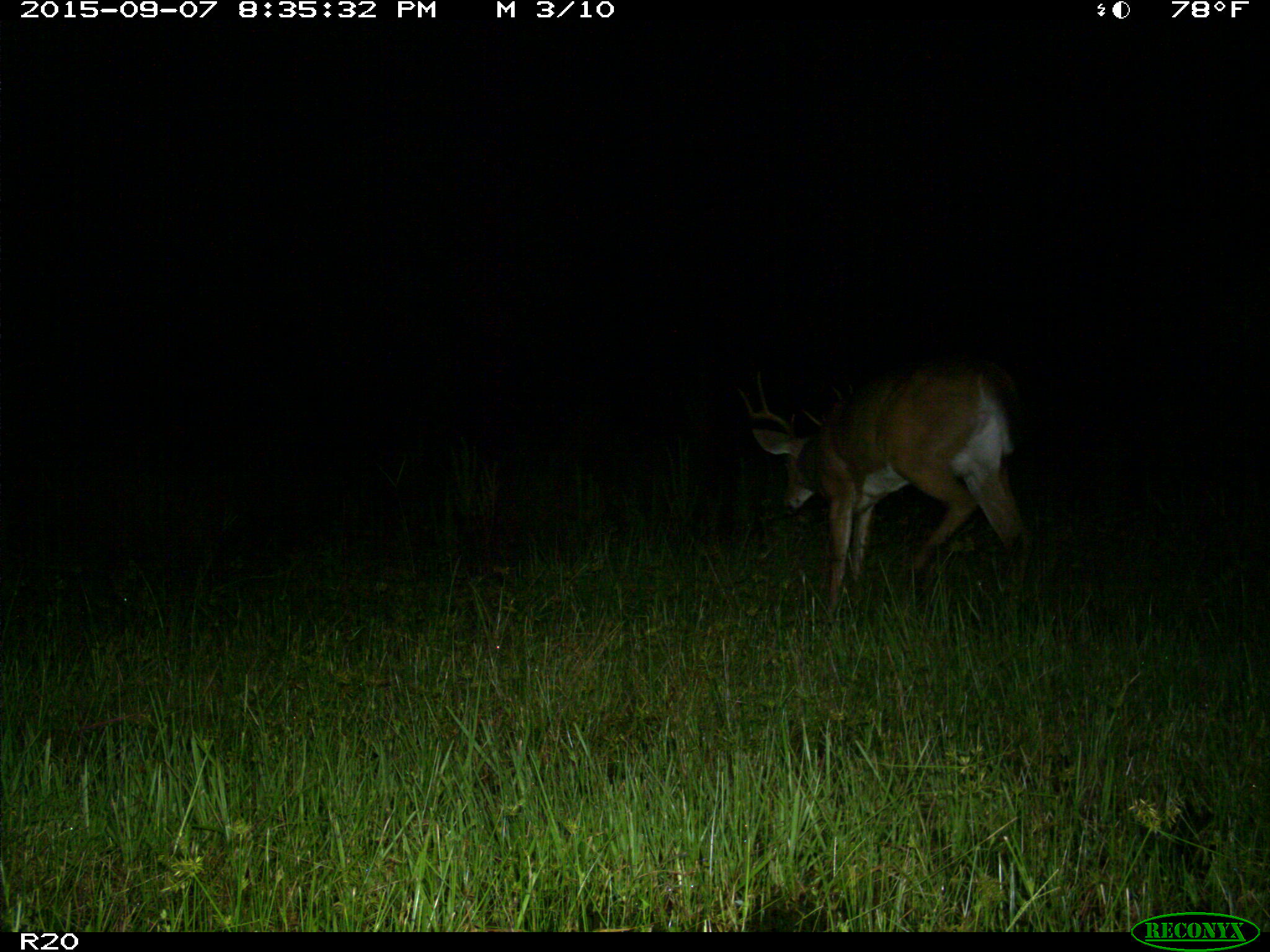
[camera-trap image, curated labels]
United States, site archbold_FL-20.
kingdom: Animalia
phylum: Chordata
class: Mammalia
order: Artiodactyla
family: Cervidae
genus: Odocoileus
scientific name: Odocoileus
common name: deer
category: unidentified deer